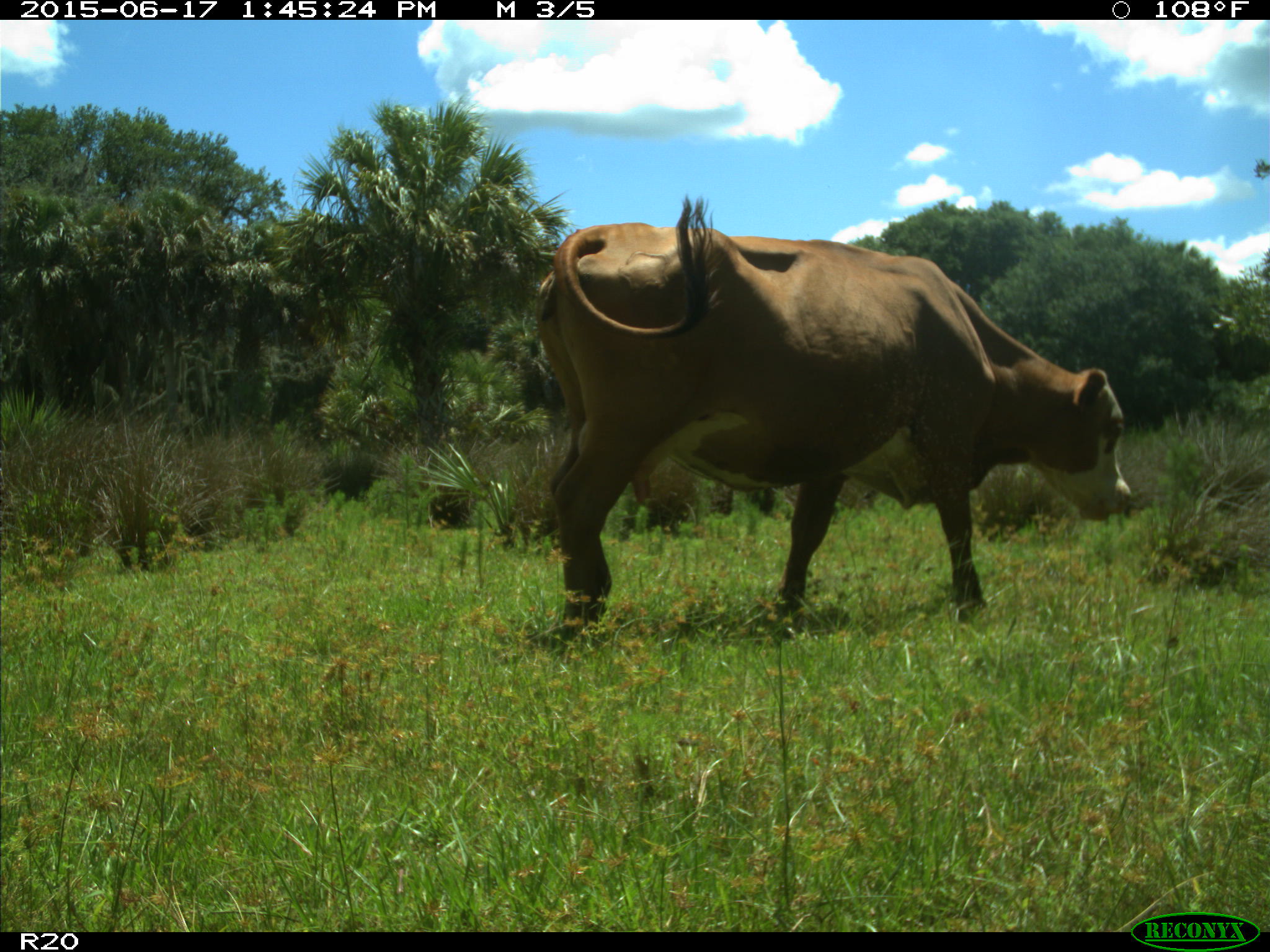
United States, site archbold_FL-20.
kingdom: Animalia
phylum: Chordata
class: Mammalia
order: Artiodactyla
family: Bovidae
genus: Bos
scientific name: Bos taurus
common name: domestic cow